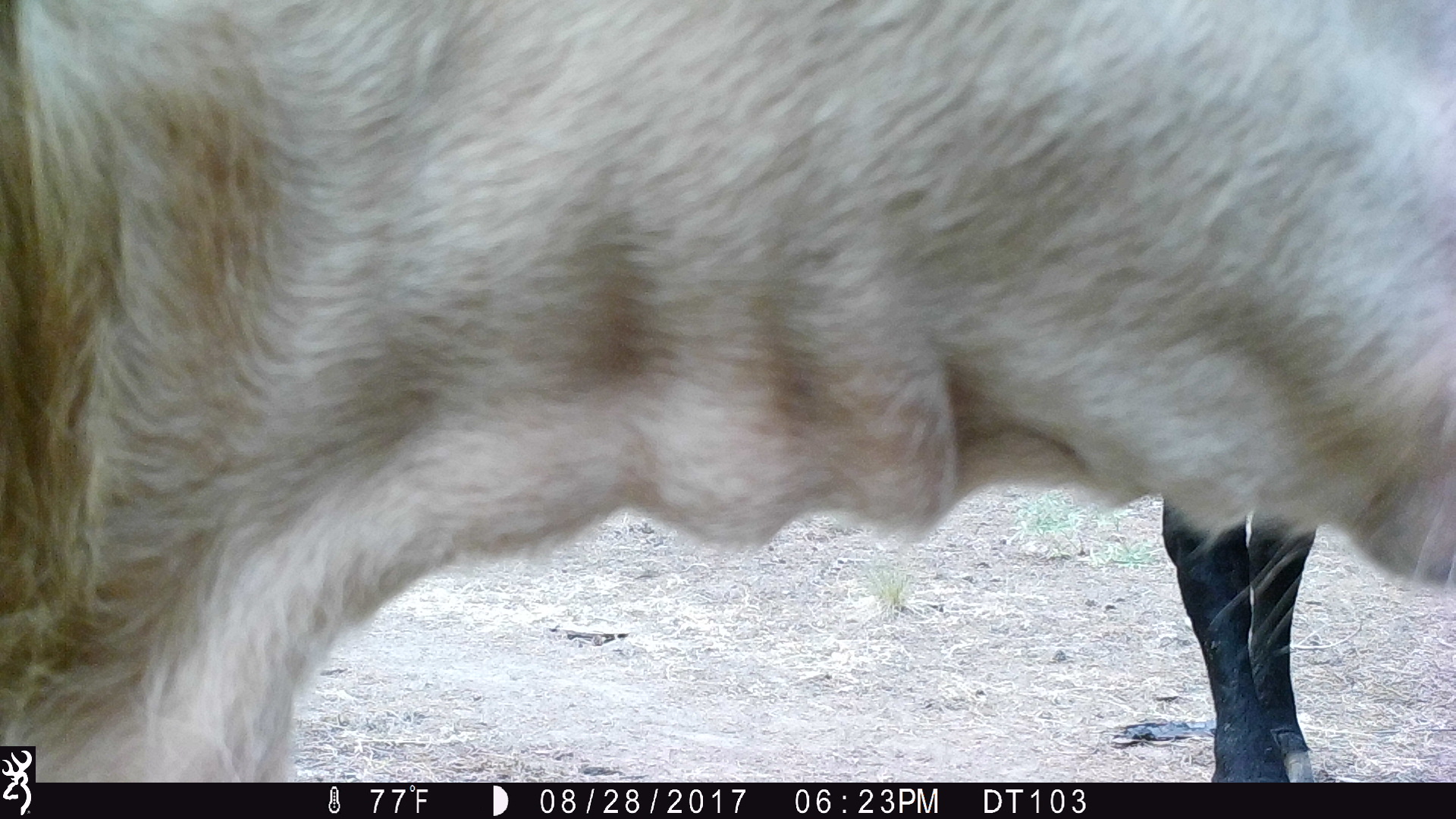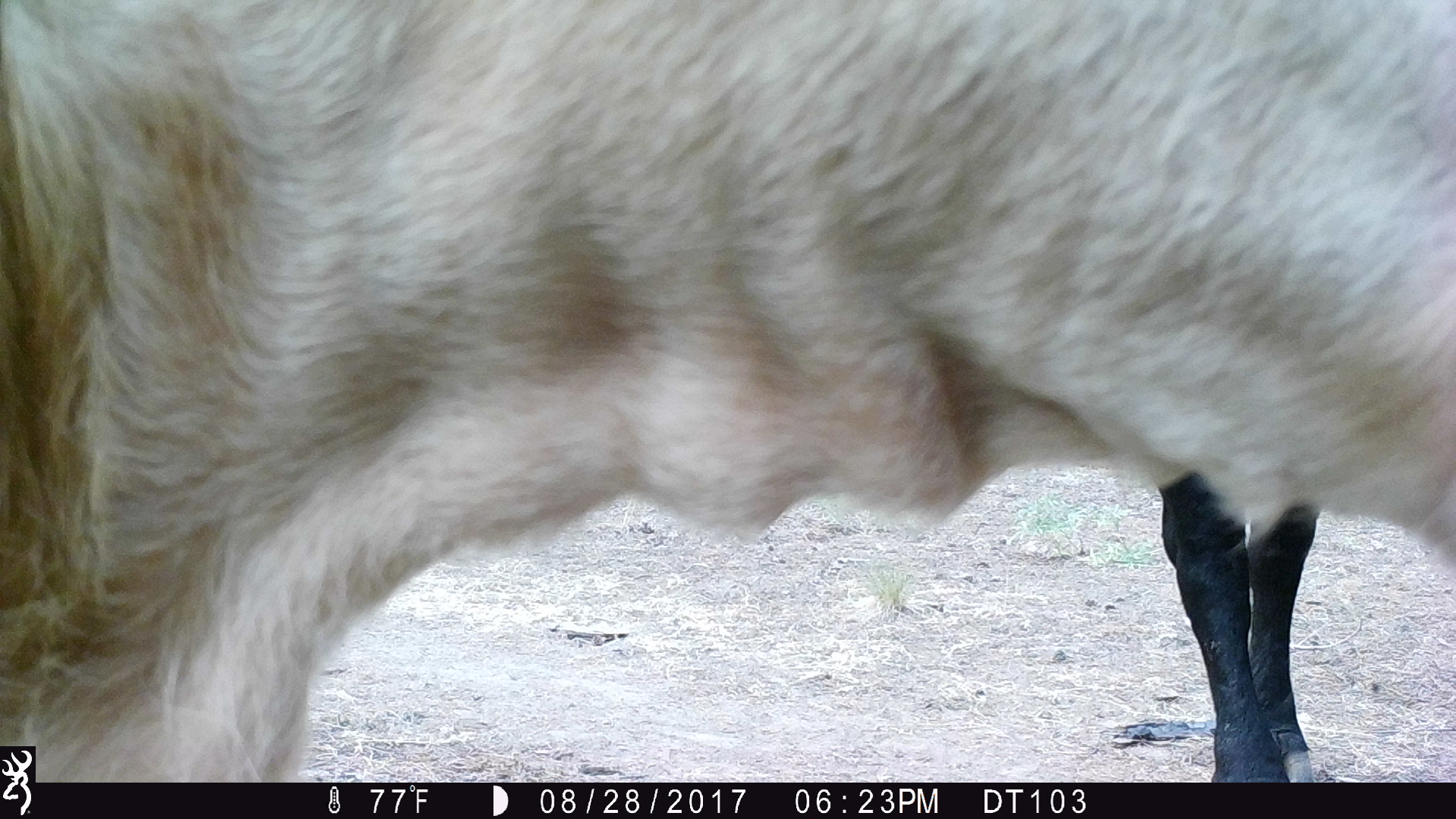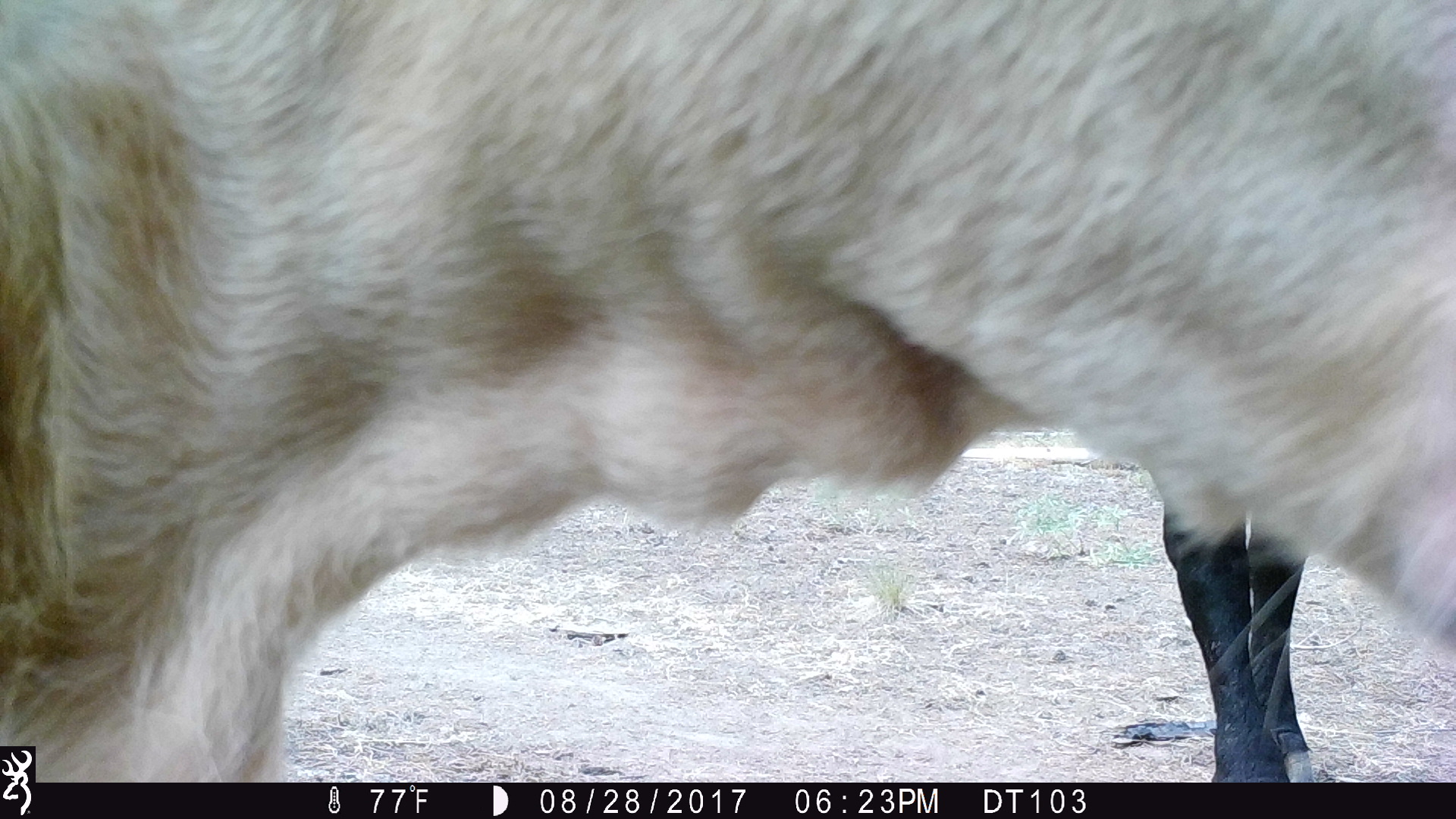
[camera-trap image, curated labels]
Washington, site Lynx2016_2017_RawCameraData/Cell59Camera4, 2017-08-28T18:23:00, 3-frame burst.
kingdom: Animalia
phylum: Chordata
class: Mammalia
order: Artiodactyla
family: Bovidae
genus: Bos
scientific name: Bos taurus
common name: domestic cattle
Domestic cattle (Bos taurus). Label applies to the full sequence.